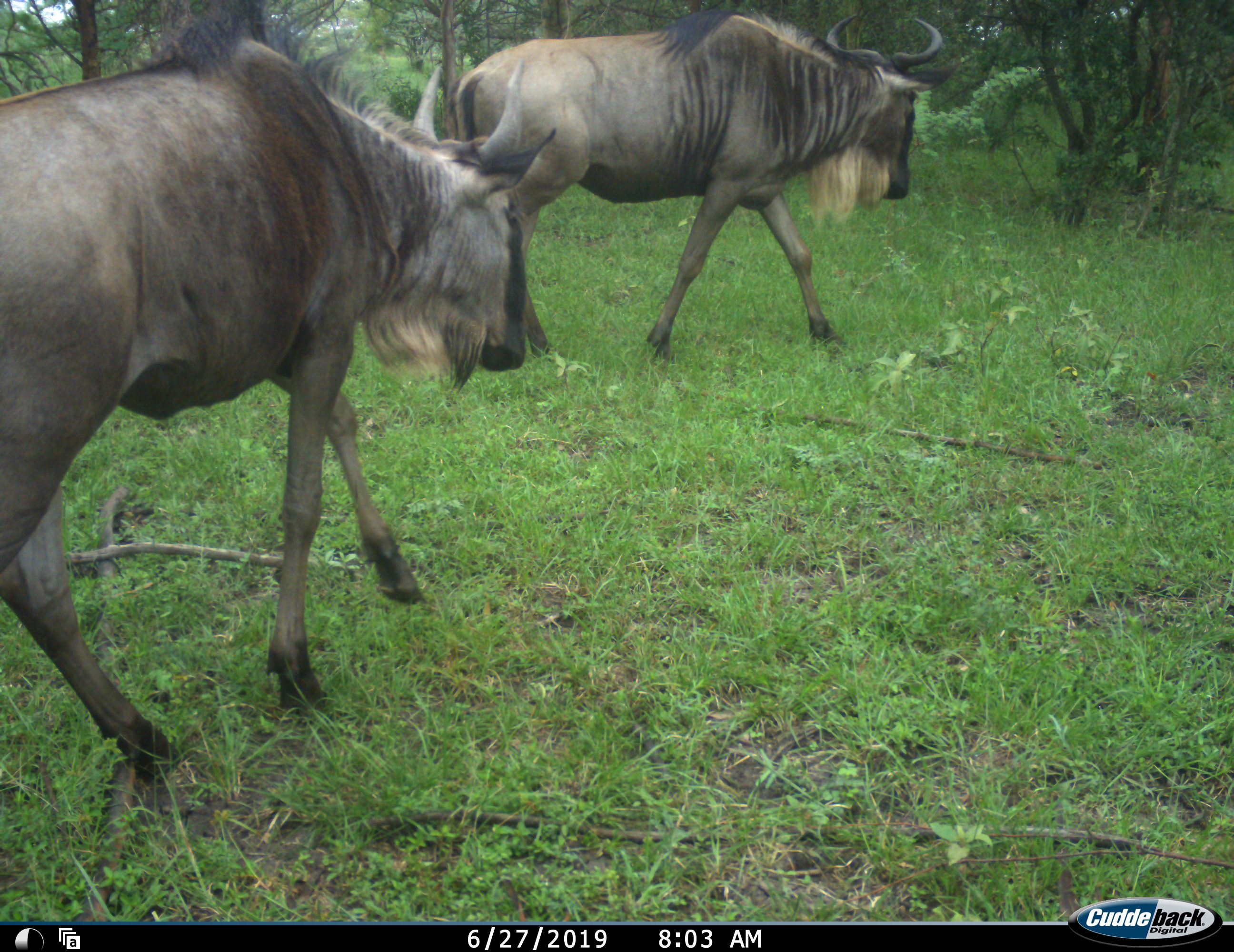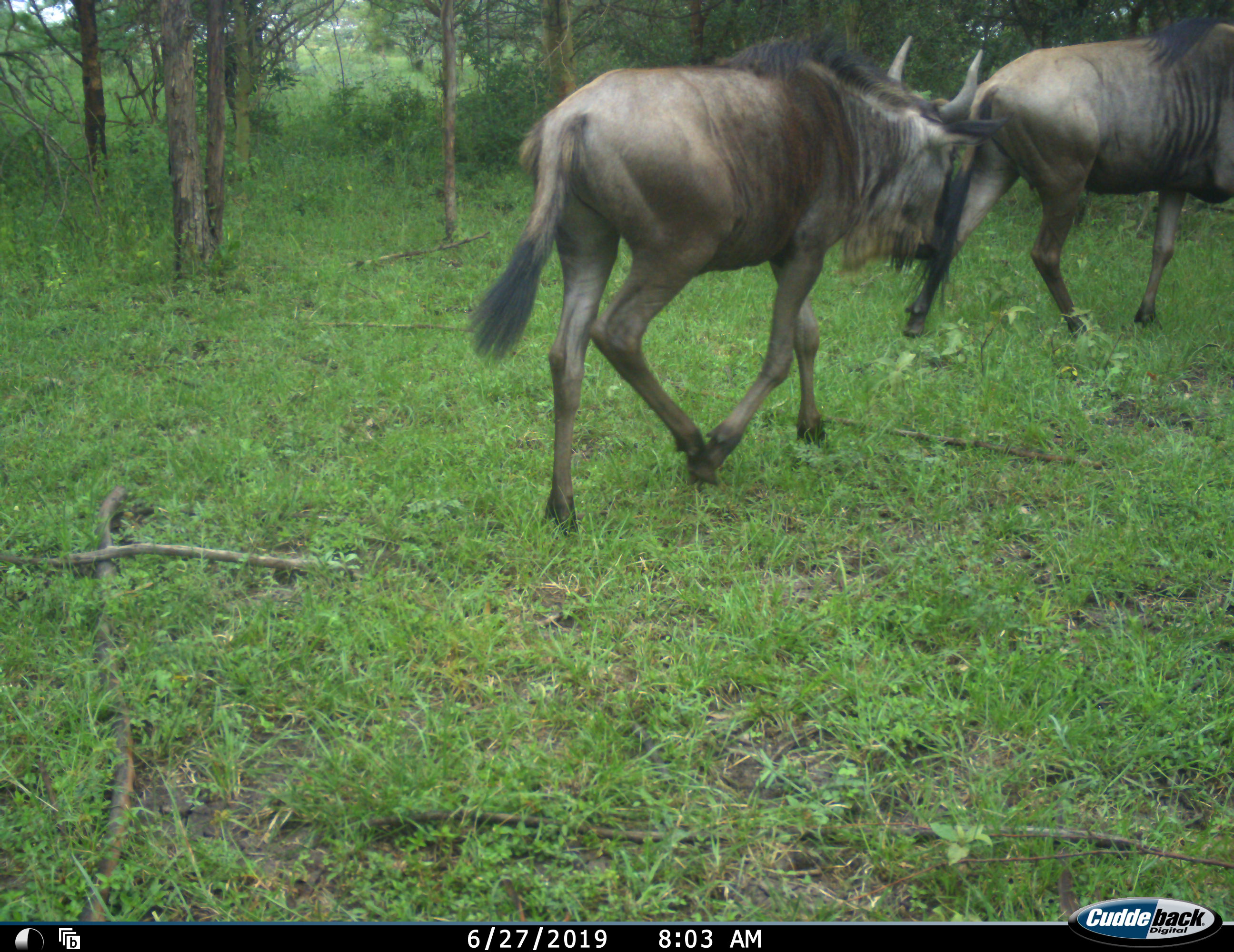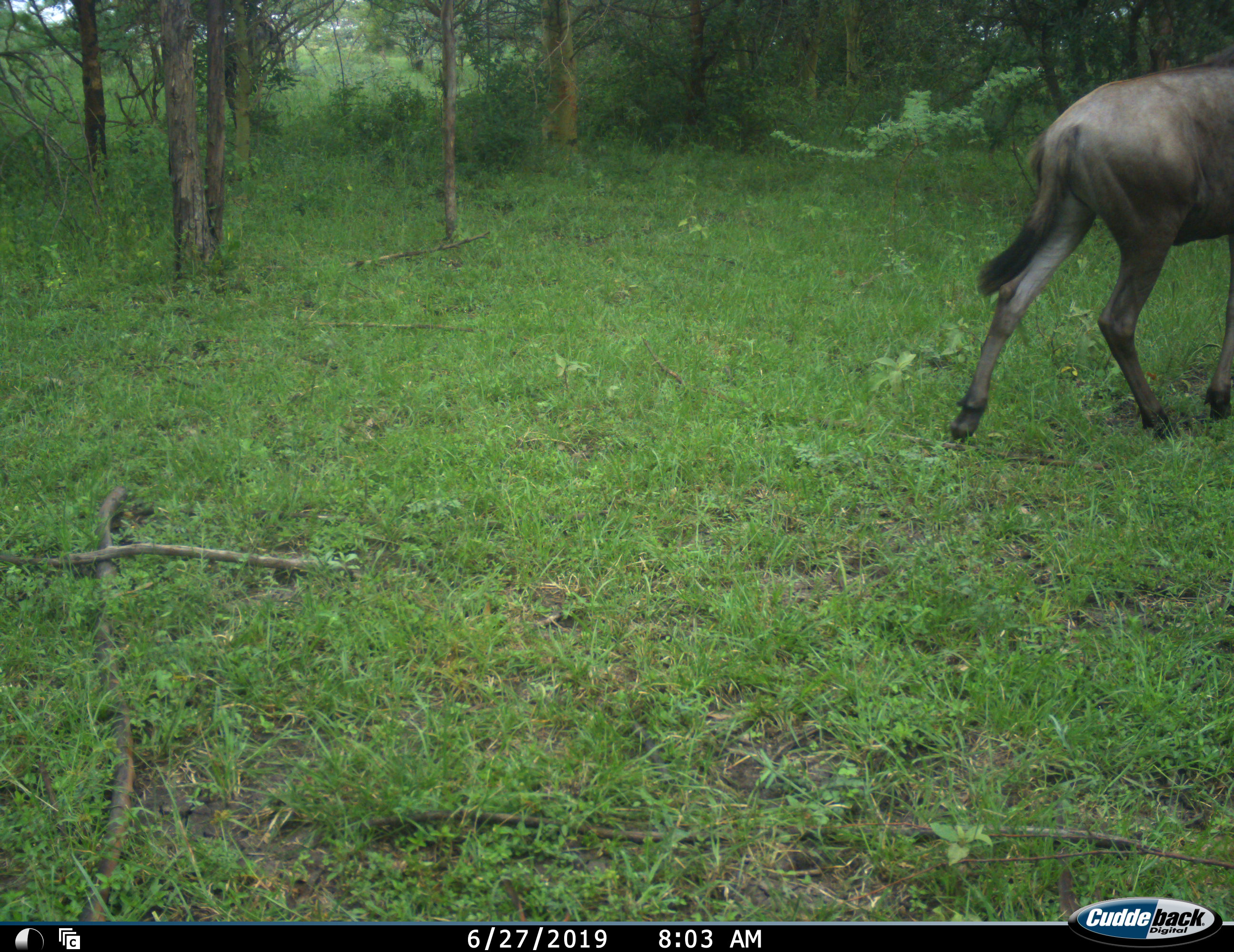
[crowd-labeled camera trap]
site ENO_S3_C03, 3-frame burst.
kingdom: Animalia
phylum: Chordata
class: Mammalia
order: Artiodactyla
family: Bovidae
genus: Connochaetes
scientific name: Connochaetes taurinus taurinus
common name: blue wildebeest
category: wildebeestblue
Wildebeestblue (blue wildebeest) (Connochaetes taurinus taurinus), count 2. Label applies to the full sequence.